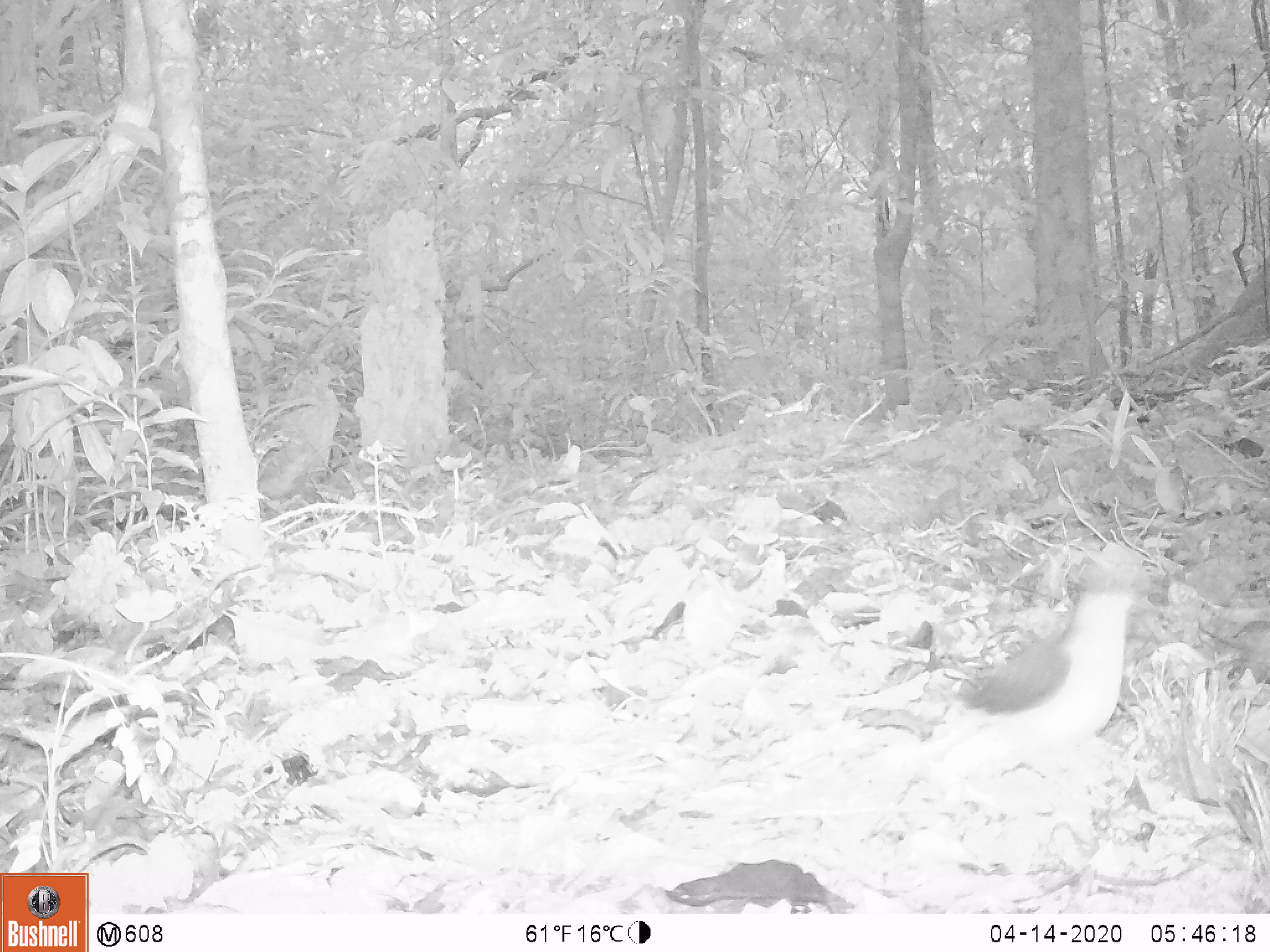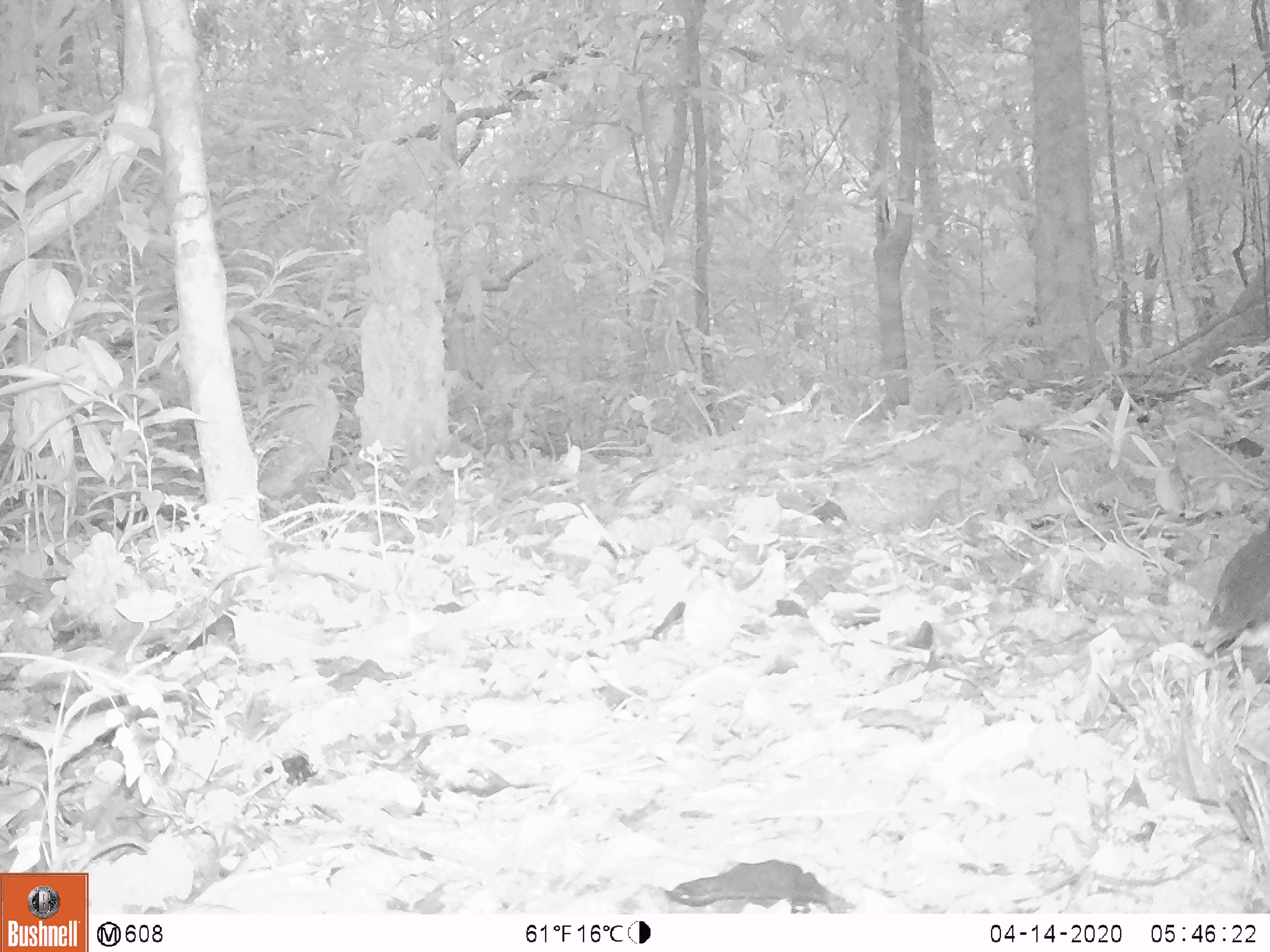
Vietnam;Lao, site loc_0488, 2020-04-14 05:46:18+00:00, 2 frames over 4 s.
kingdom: Animalia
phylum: Chordata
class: Aves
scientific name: Aves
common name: bird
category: unidentified bird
Unidentified bird (bird) (Aves). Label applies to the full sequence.